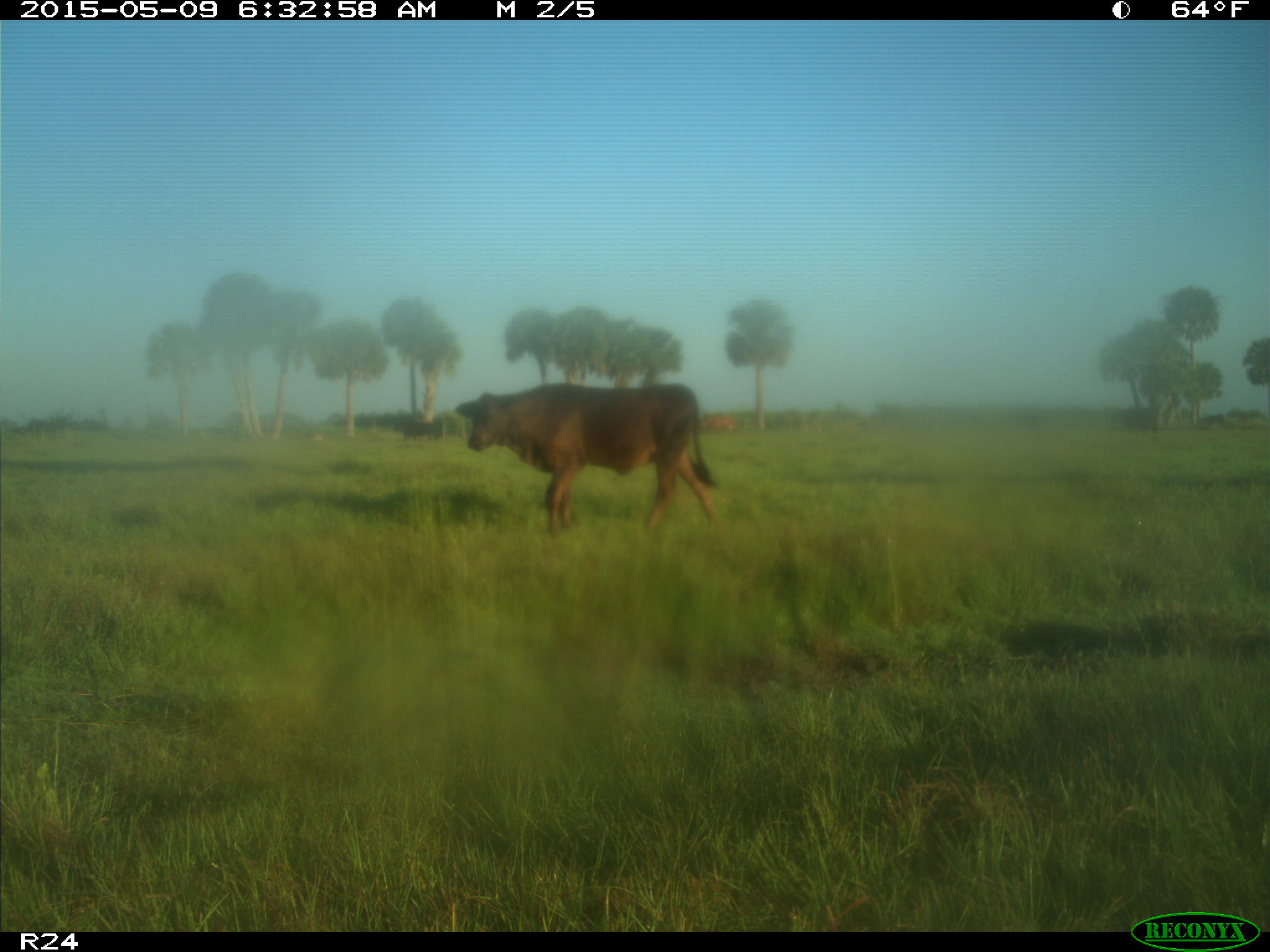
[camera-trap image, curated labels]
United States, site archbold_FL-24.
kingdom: Animalia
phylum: Chordata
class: Mammalia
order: Artiodactyla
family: Bovidae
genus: Bos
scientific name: Bos taurus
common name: domestic cow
Bos taurus (domestic cow).